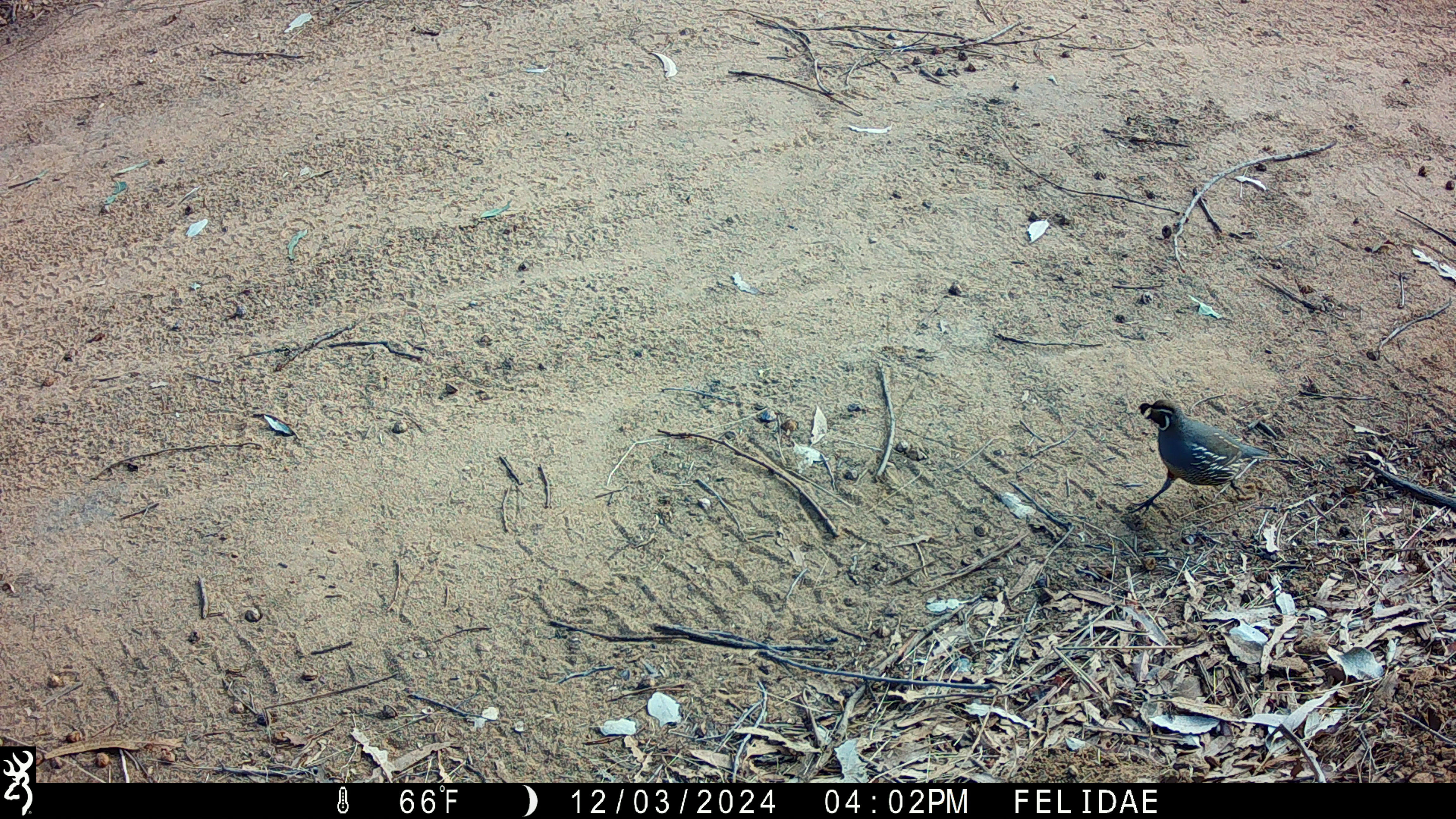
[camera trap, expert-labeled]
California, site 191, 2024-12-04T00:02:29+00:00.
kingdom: Animalia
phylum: Chordata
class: Aves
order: Galliformes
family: Odontophoridae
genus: Callipepla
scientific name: Callipepla californica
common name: california quail